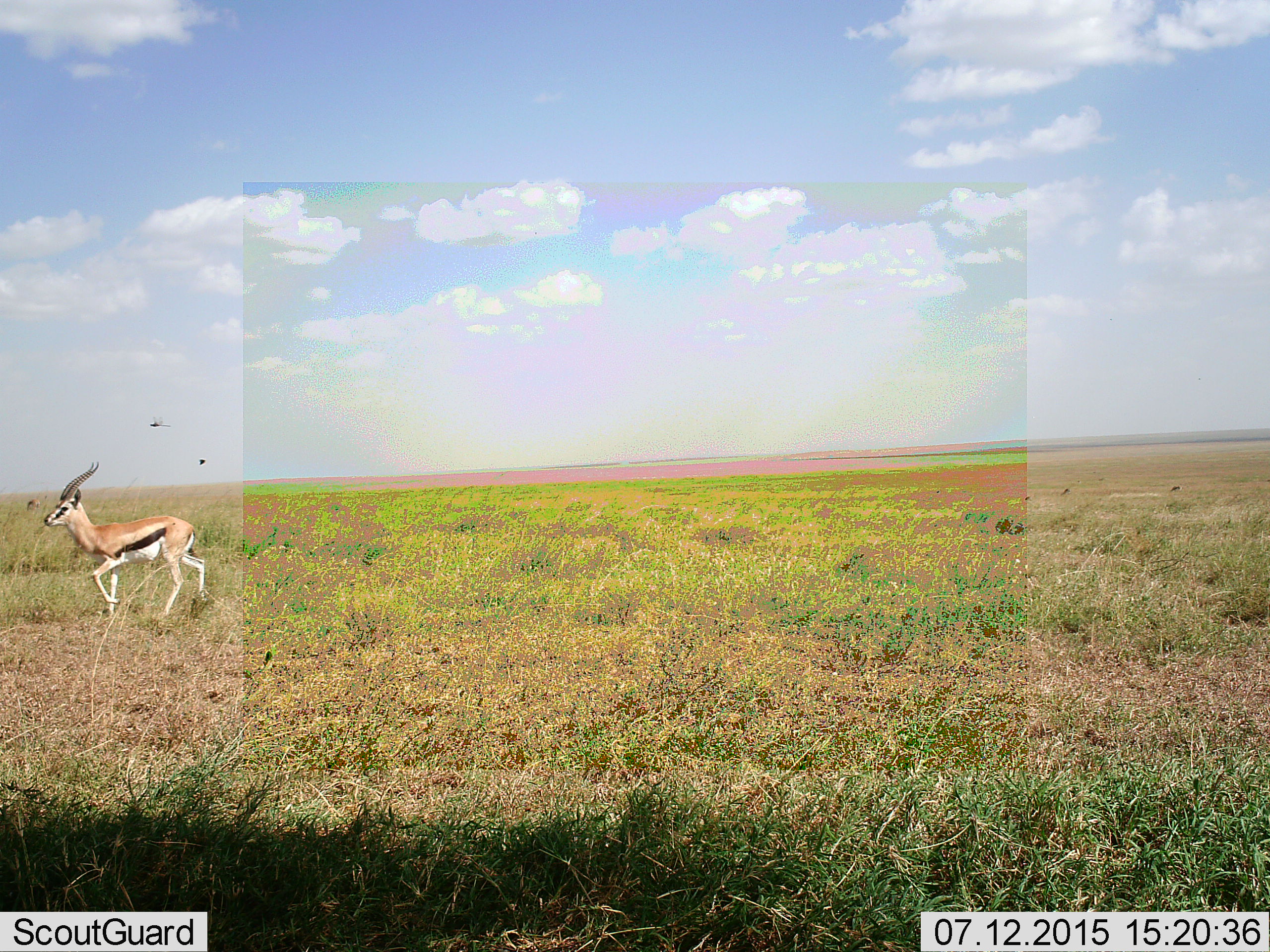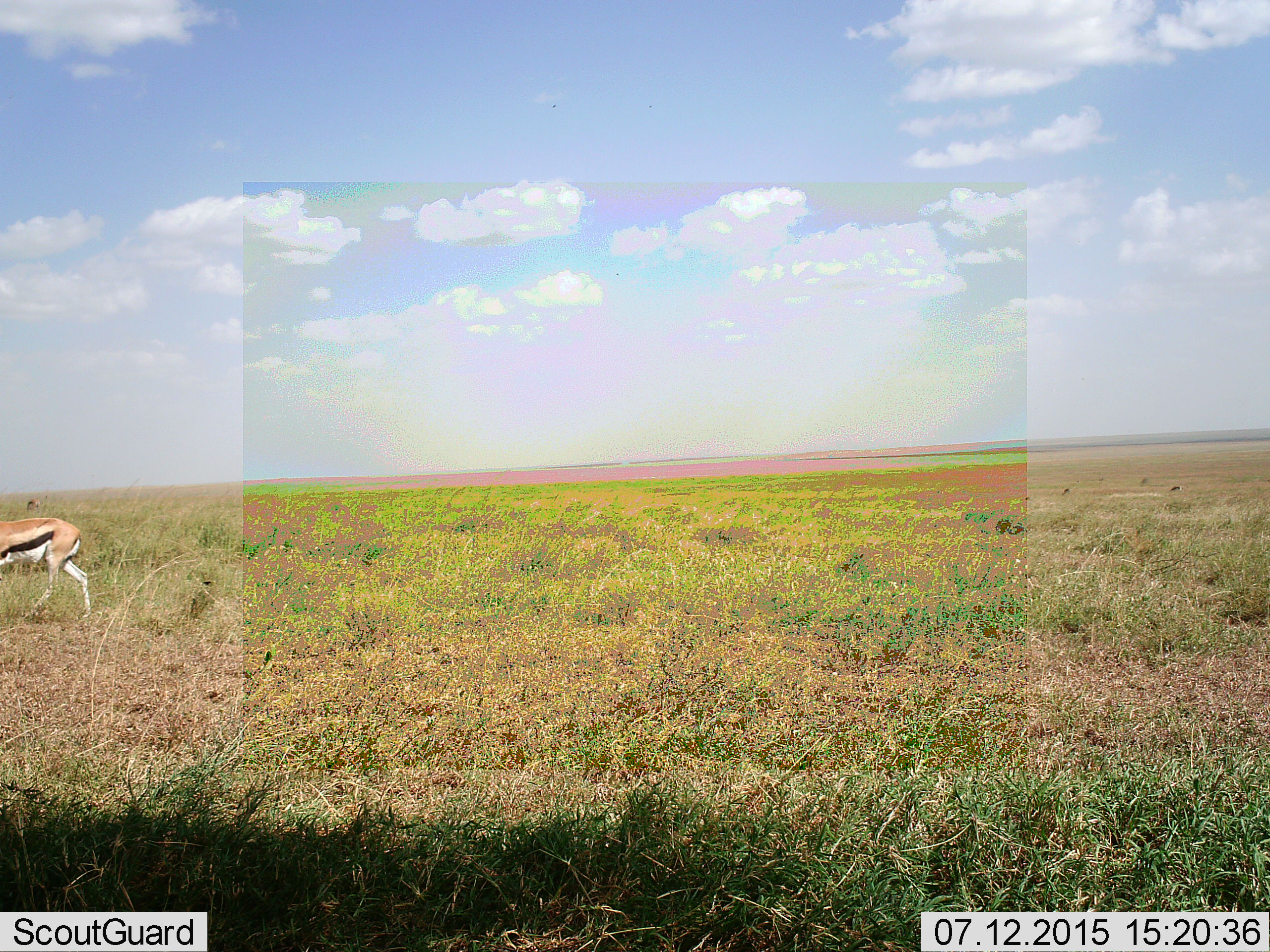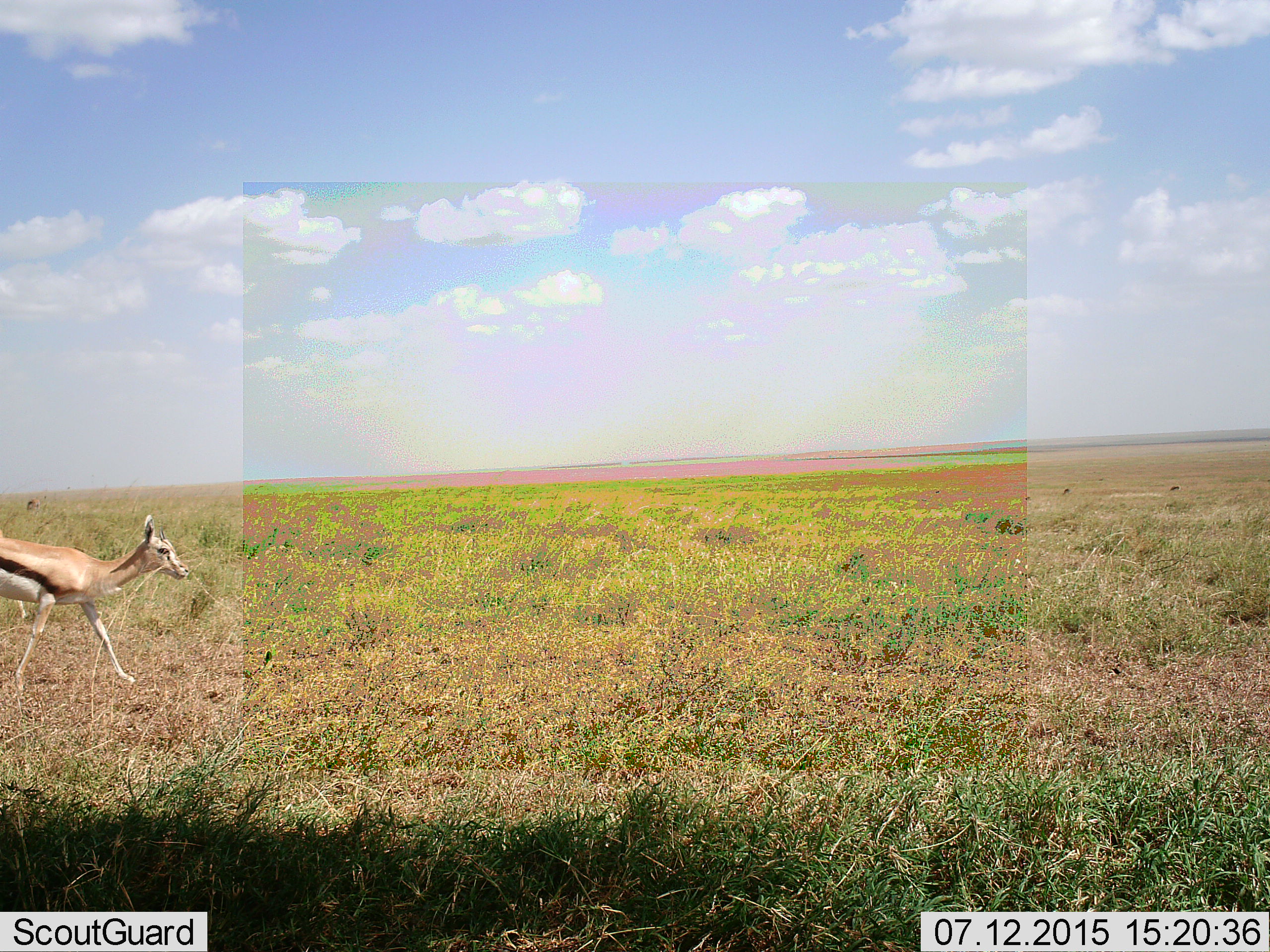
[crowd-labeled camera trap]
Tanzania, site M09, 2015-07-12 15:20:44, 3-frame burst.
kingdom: Animalia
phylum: Chordata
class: Mammalia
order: Artiodactyla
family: Bovidae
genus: Eudorcas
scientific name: Eudorcas thomsonii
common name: thomson's gazelle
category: gazellethomsons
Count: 3.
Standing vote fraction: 50%.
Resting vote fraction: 0%.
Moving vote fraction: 90%.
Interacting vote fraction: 0%.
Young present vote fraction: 10%.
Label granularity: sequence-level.